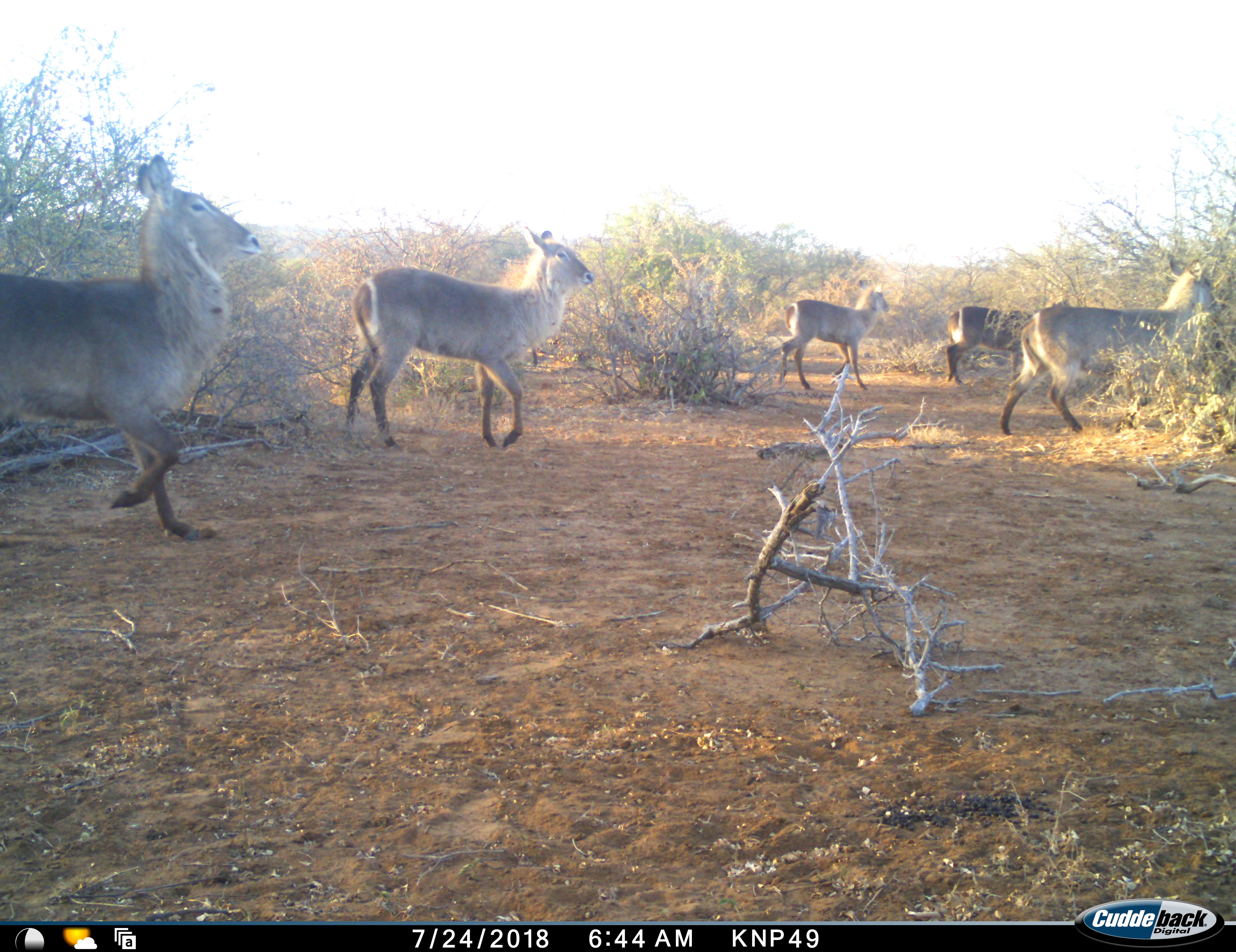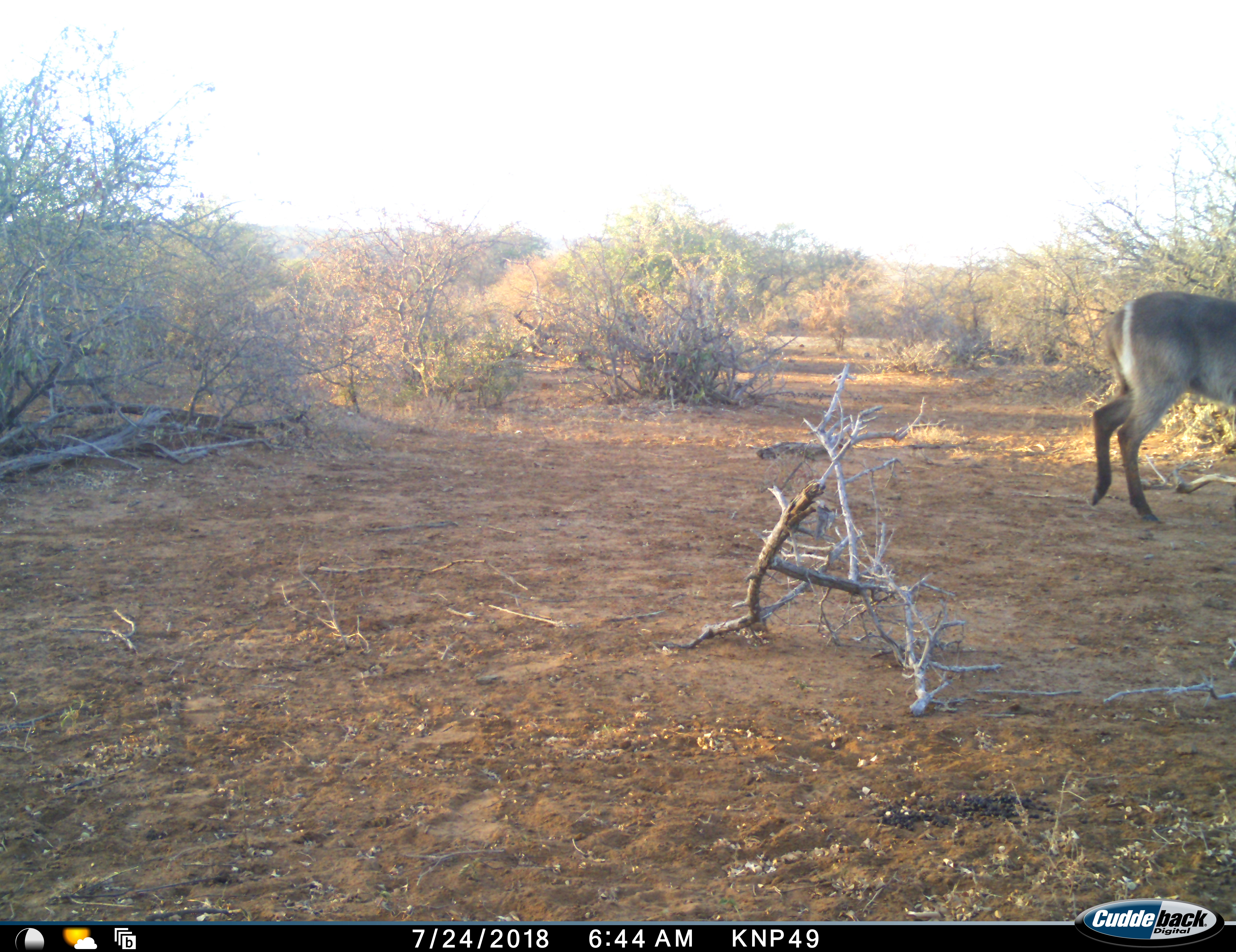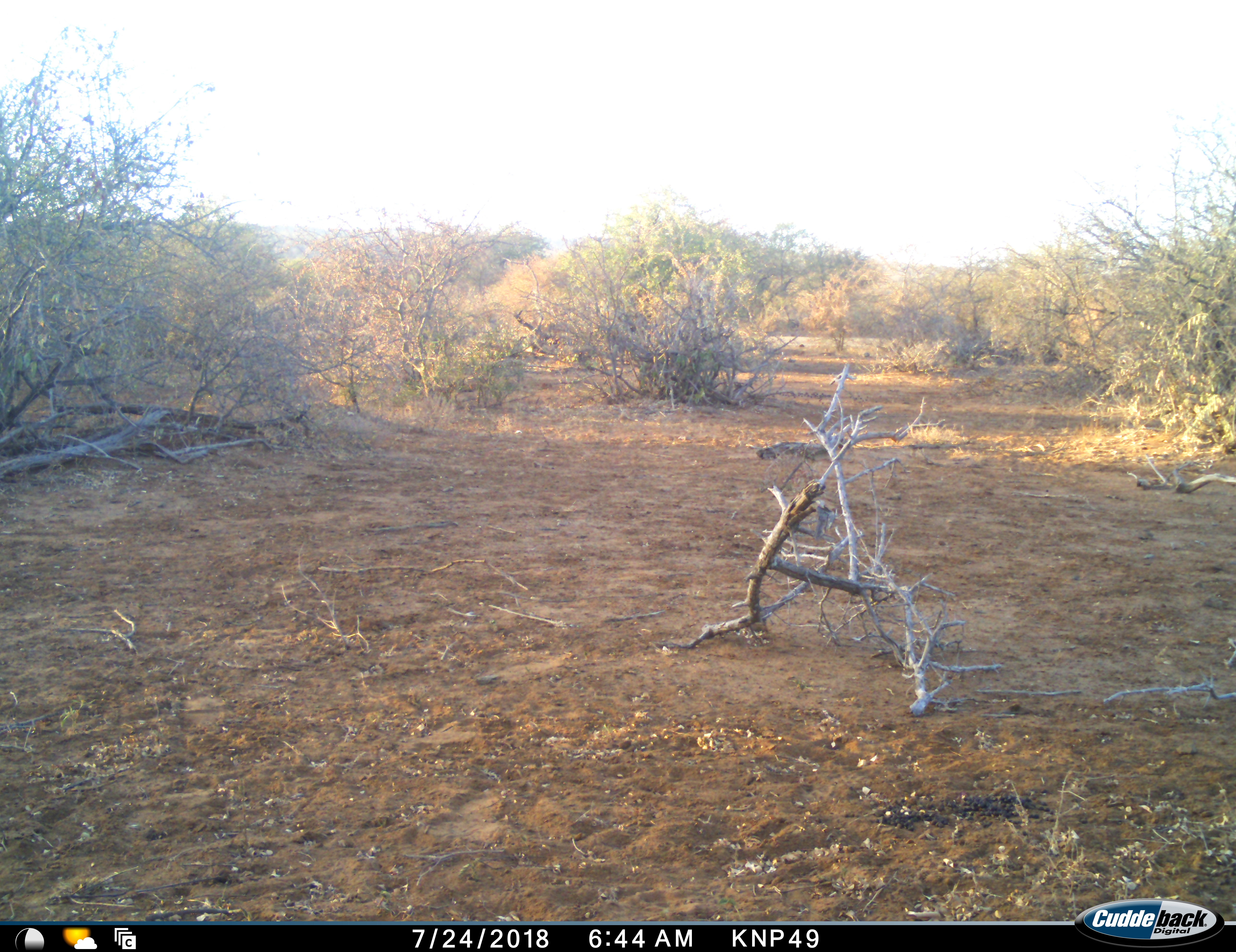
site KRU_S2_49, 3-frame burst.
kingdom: Animalia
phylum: Chordata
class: Mammalia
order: Artiodactyla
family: Bovidae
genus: Kobus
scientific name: Kobus ellipsiprymnus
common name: waterbuck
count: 5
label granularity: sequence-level